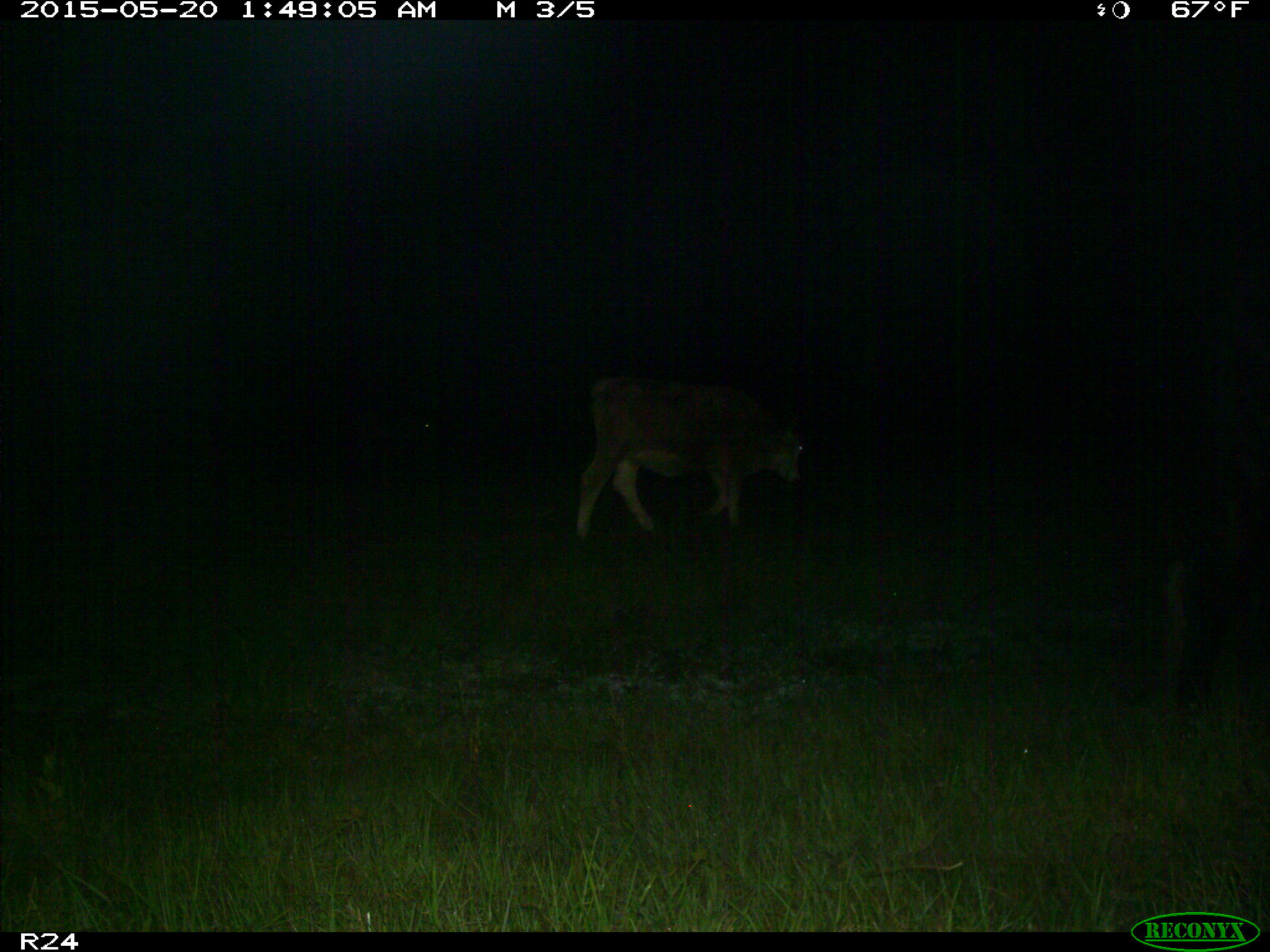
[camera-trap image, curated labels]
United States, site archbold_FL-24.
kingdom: Animalia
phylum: Chordata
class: Mammalia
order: Artiodactyla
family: Bovidae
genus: Bos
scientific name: Bos taurus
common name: domestic cow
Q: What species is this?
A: Bos taurus (domestic cow).